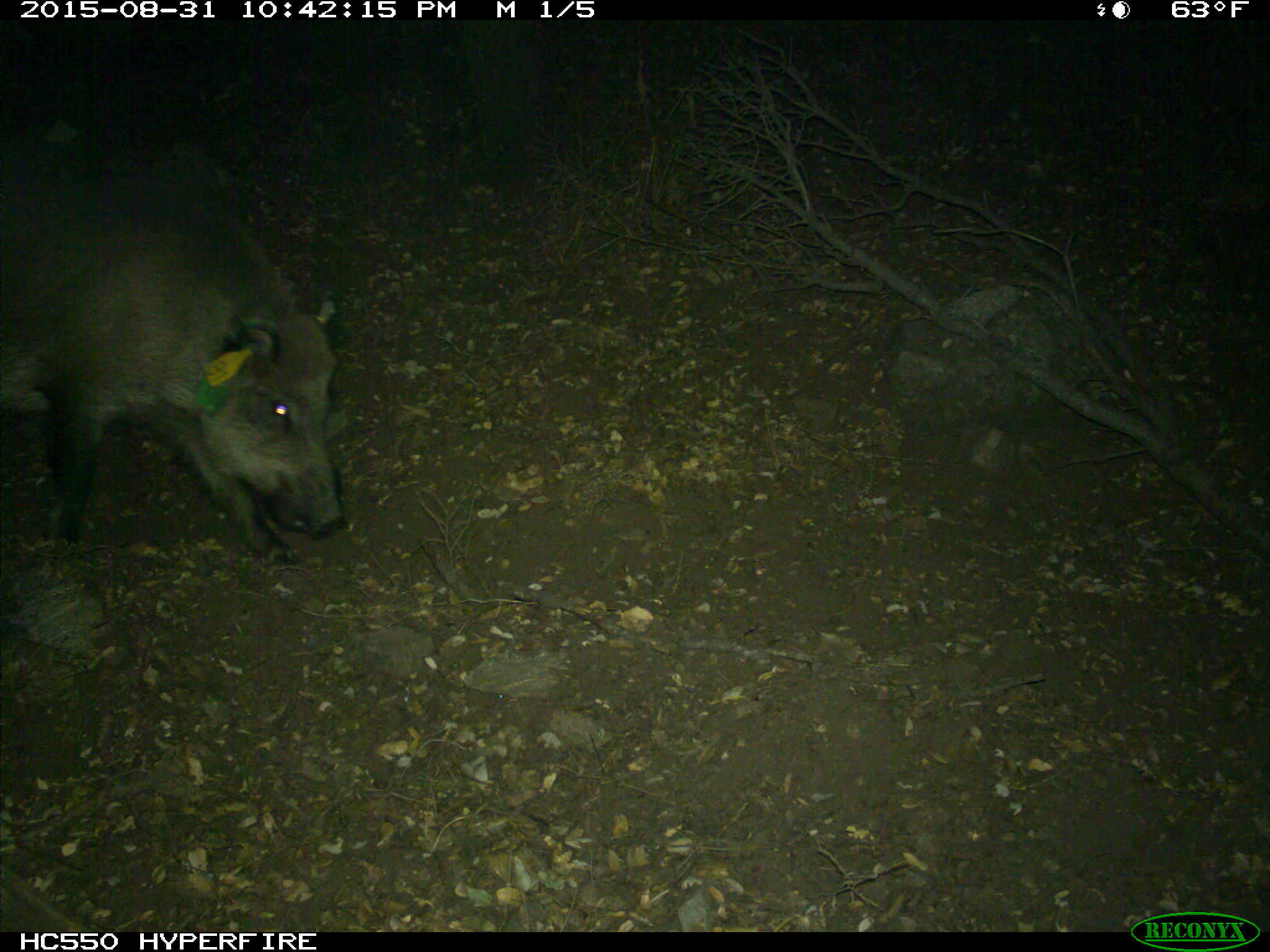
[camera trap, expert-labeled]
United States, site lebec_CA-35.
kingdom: Animalia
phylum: Chordata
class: Mammalia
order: Artiodactyla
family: Suidae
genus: Sus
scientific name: Sus scrofa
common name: wild boar